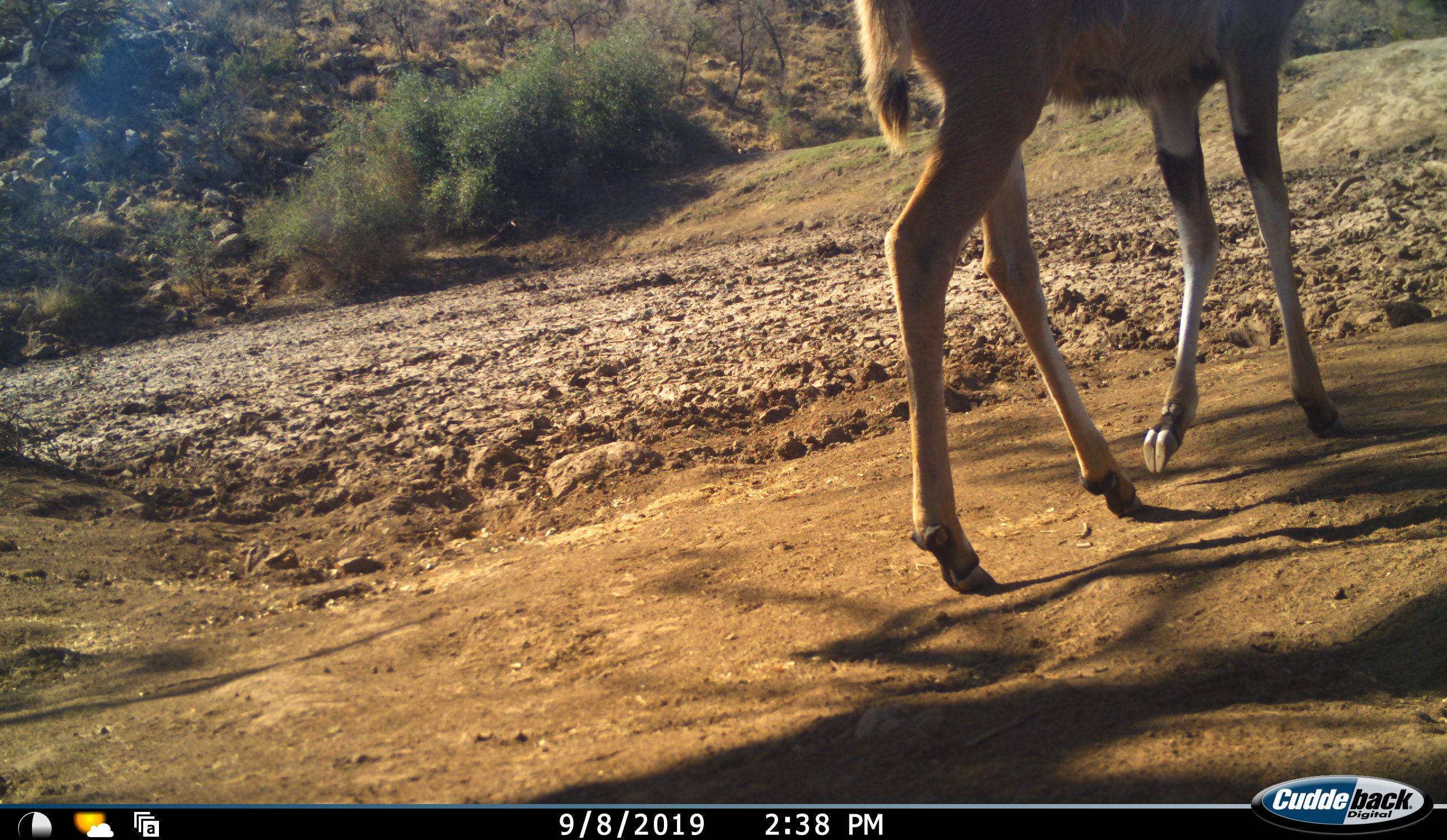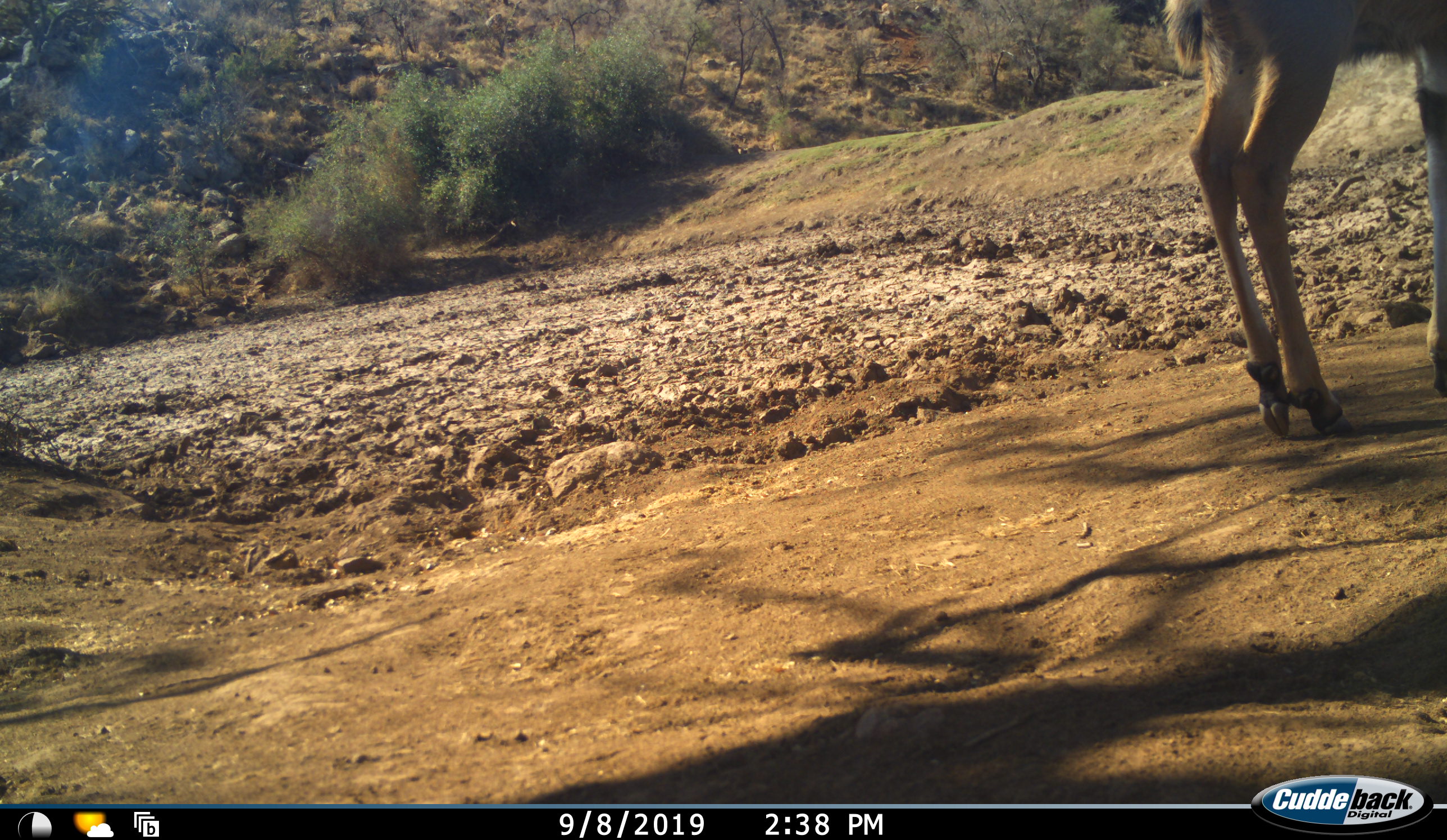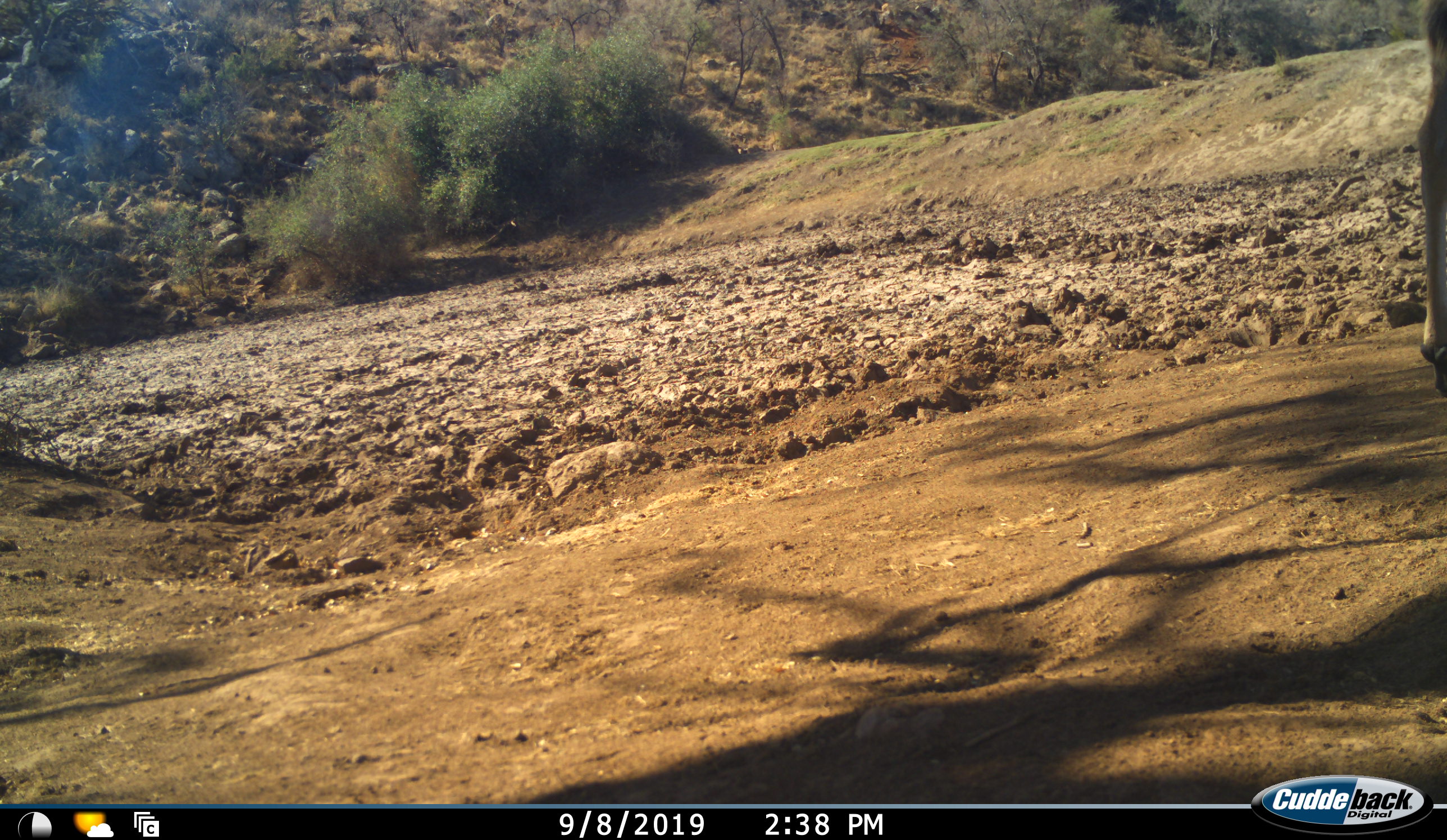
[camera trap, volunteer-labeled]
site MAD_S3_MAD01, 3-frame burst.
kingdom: Animalia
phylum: Chordata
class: Mammalia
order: Artiodactyla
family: Bovidae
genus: Aepyceros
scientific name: Aepyceros melampus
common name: impala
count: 1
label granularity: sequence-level